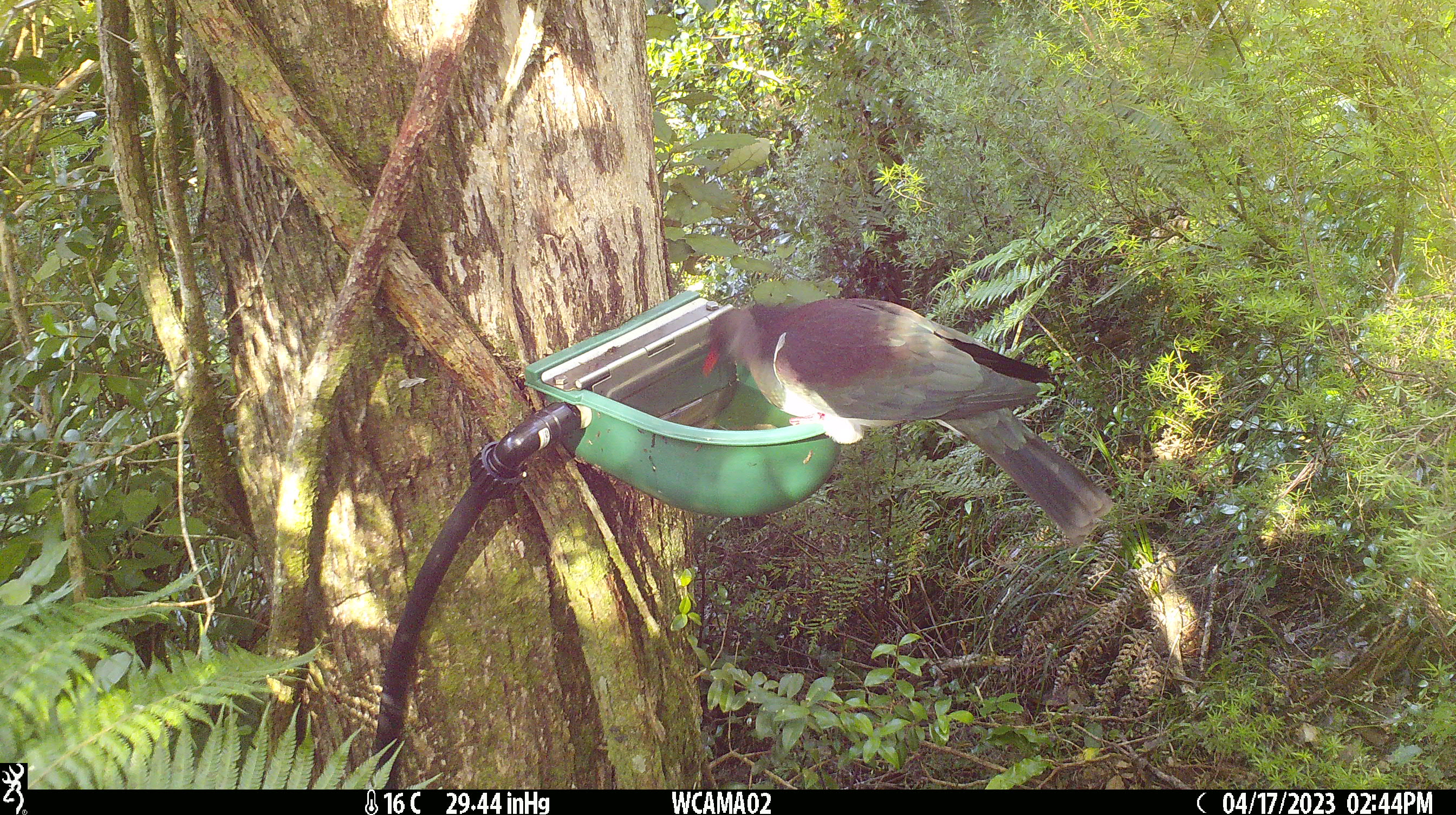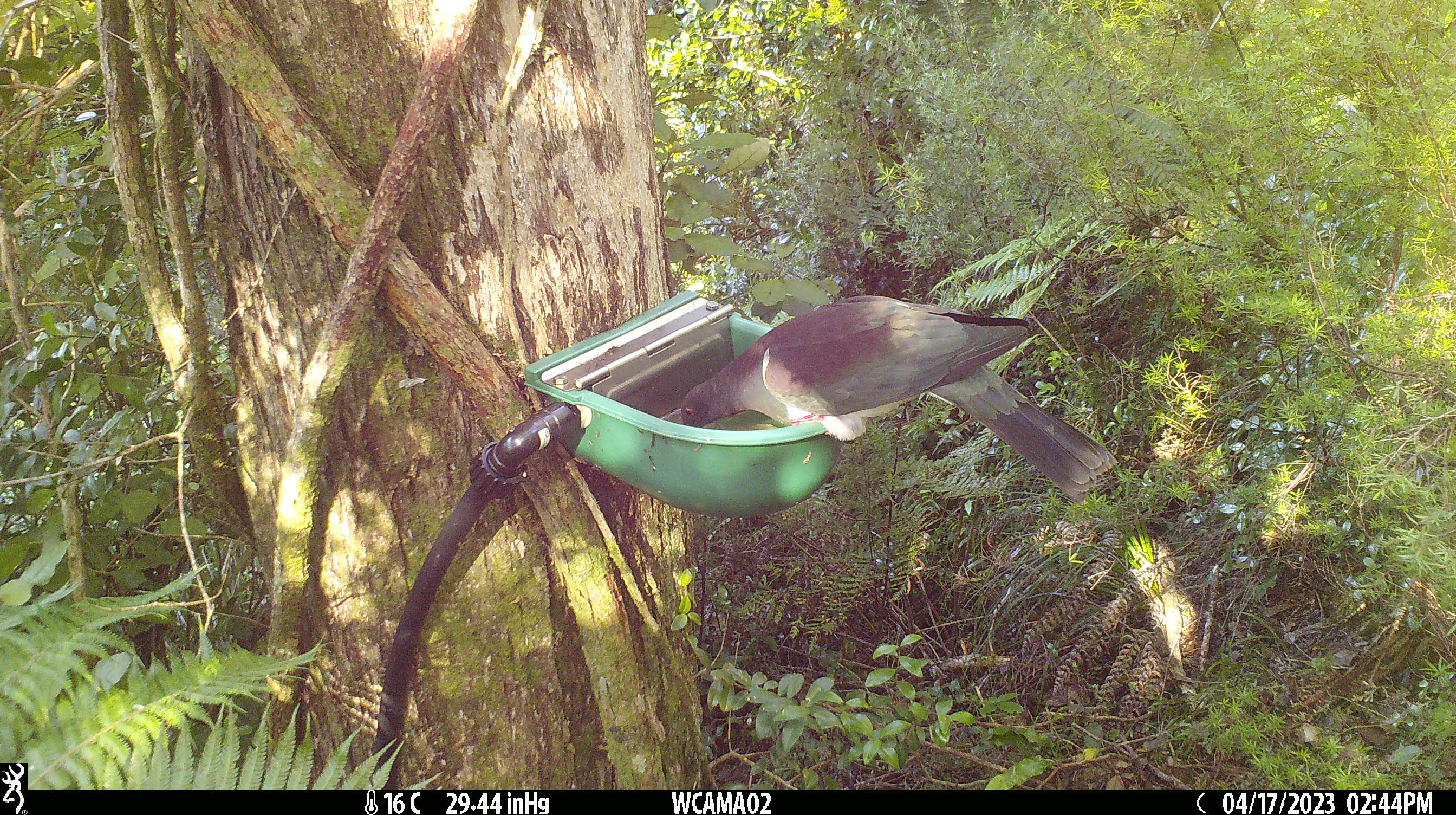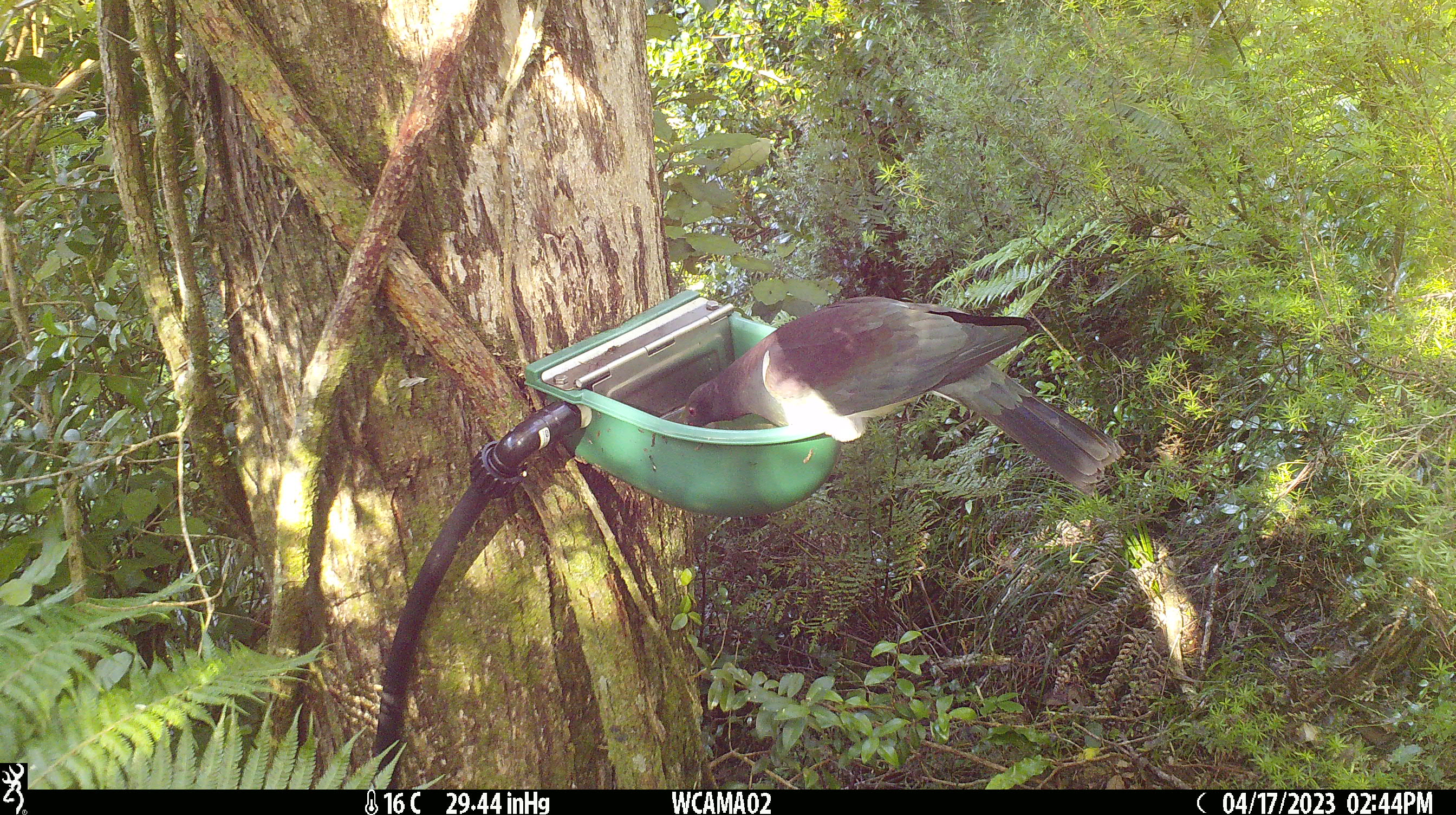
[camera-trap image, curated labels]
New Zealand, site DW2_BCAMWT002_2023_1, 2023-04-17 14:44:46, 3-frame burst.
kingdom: Animalia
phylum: Chordata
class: Aves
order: Columbiformes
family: Columbidae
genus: Hemiphaga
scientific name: Hemiphaga novaeseelandiae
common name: new zealand pigeon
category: kereru